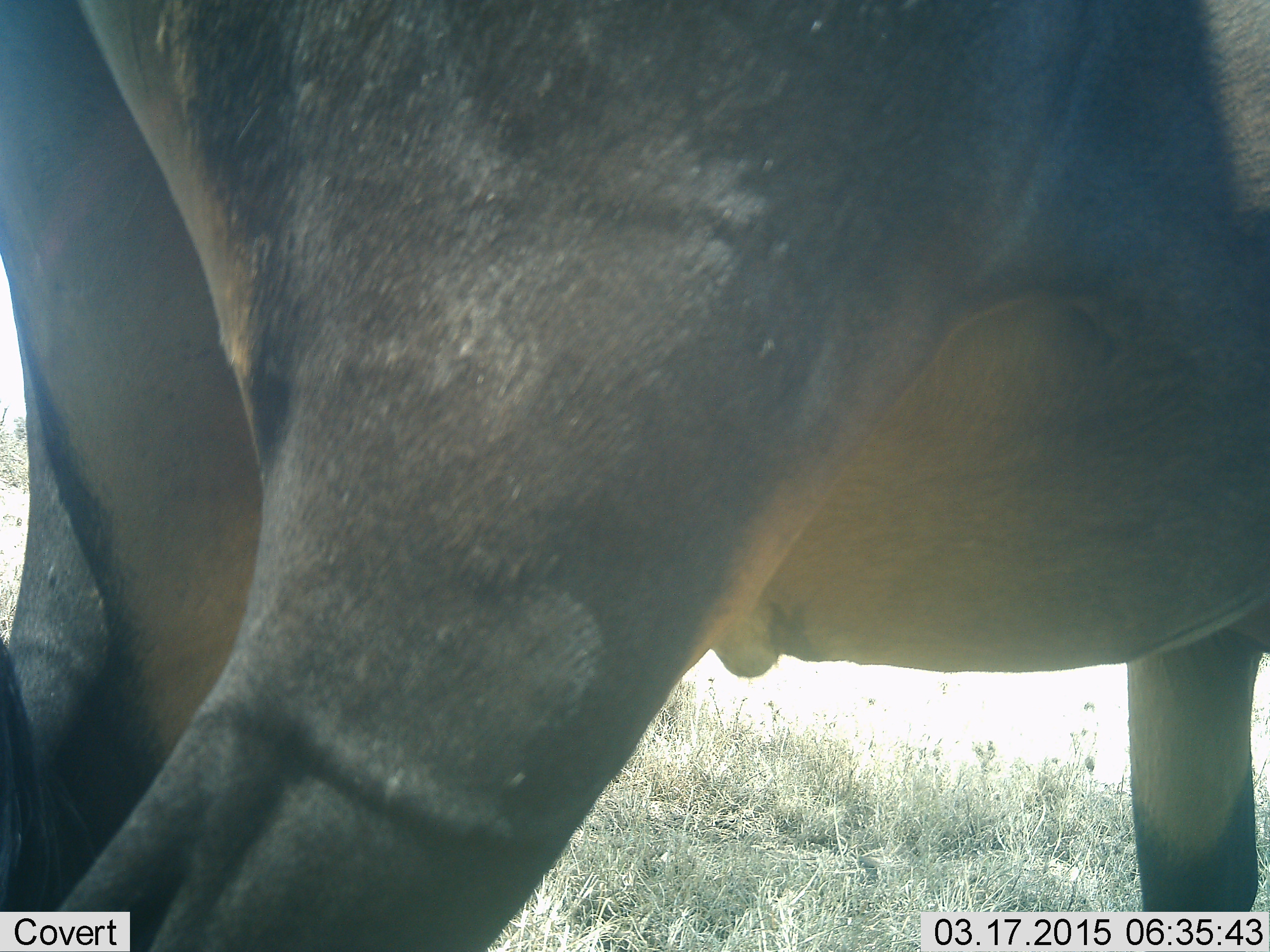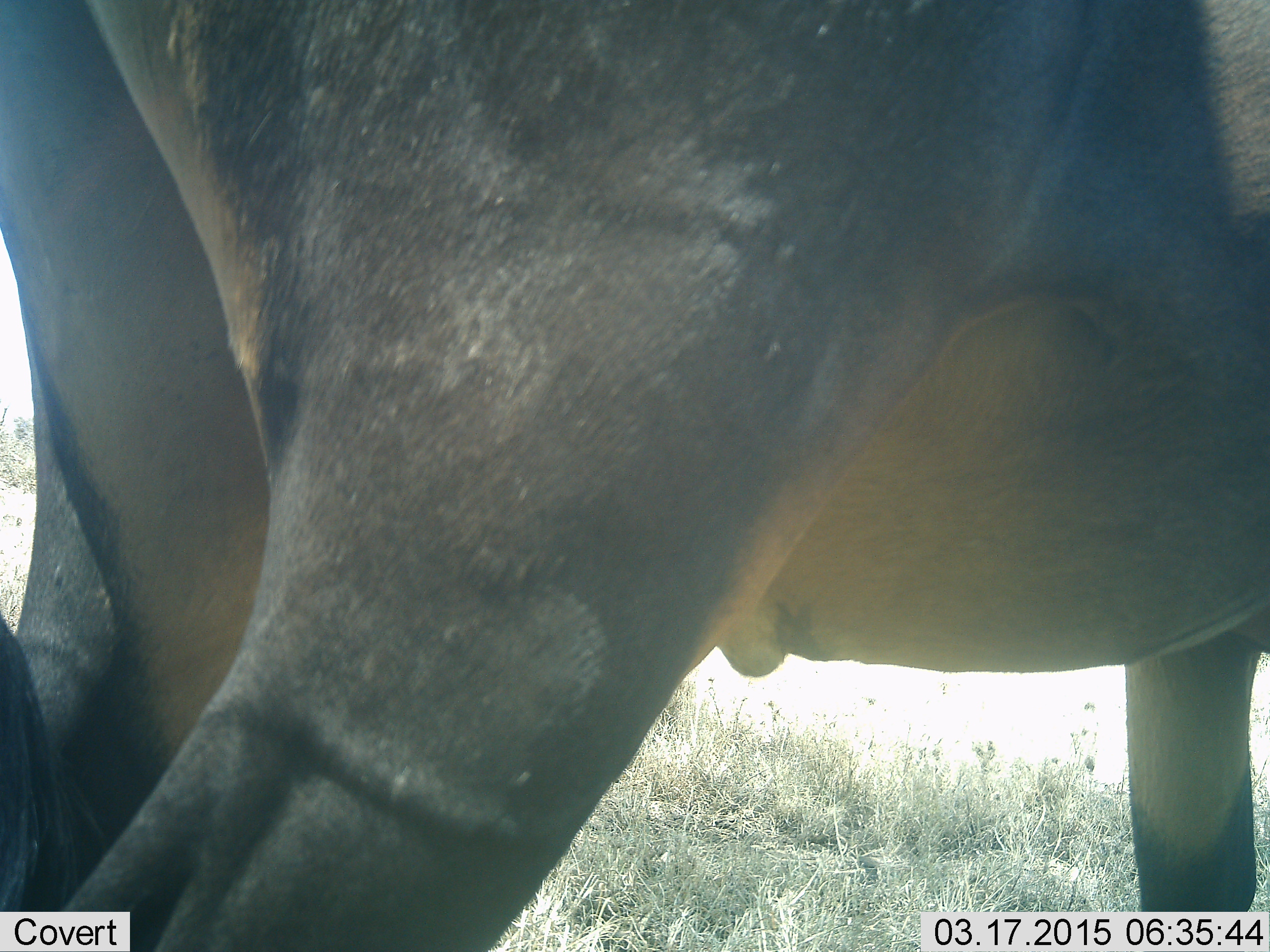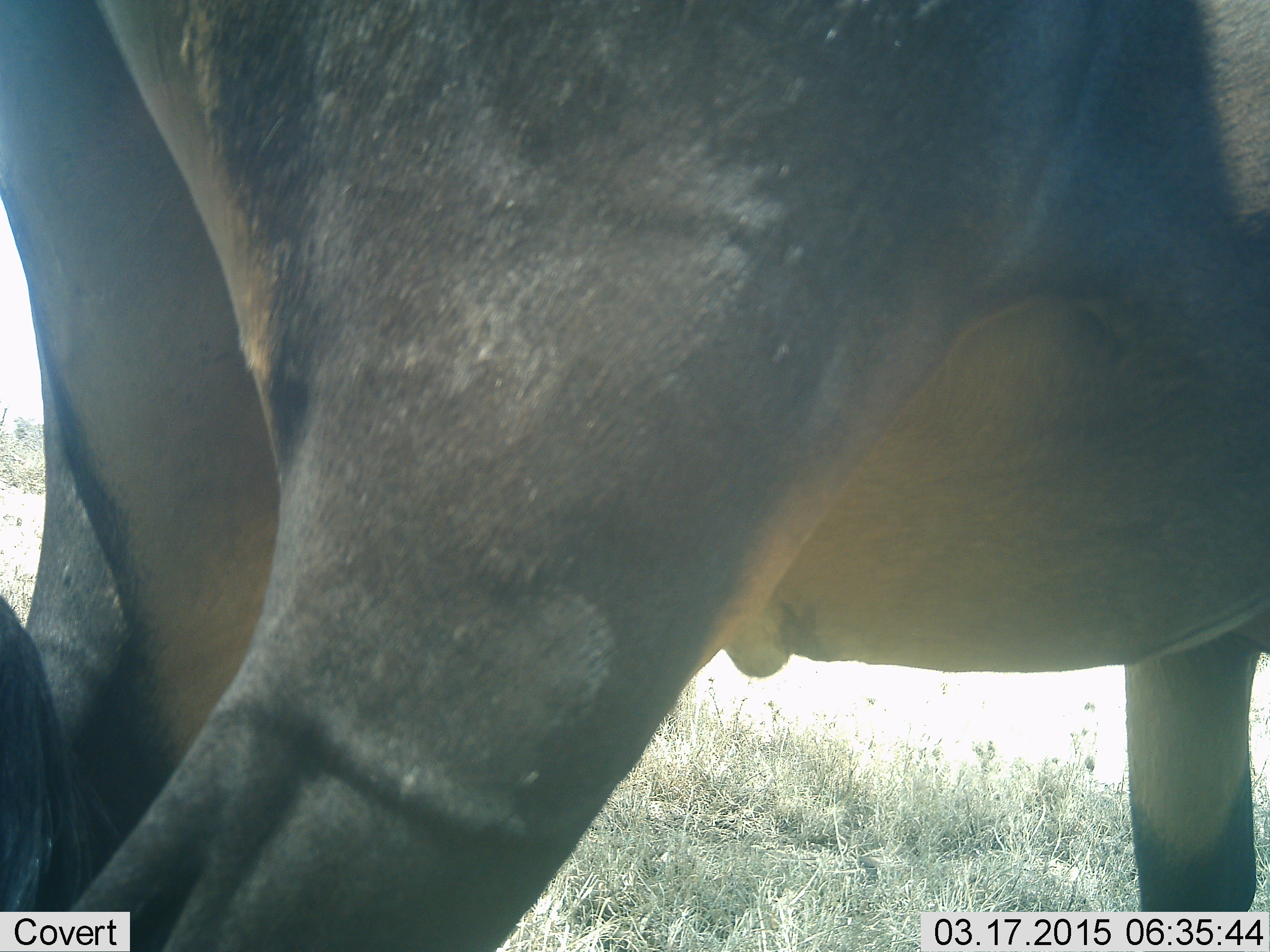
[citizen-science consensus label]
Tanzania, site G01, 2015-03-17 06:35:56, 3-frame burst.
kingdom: Animalia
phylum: Chordata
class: Mammalia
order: Artiodactyla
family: Bovidae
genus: Connochaetes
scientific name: Connochaetes taurinus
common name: blue wildebeest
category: wildebeest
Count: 1.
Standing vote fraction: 100%.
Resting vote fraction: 0%.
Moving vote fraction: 0%.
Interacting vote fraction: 0%.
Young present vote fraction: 0%.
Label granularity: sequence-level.